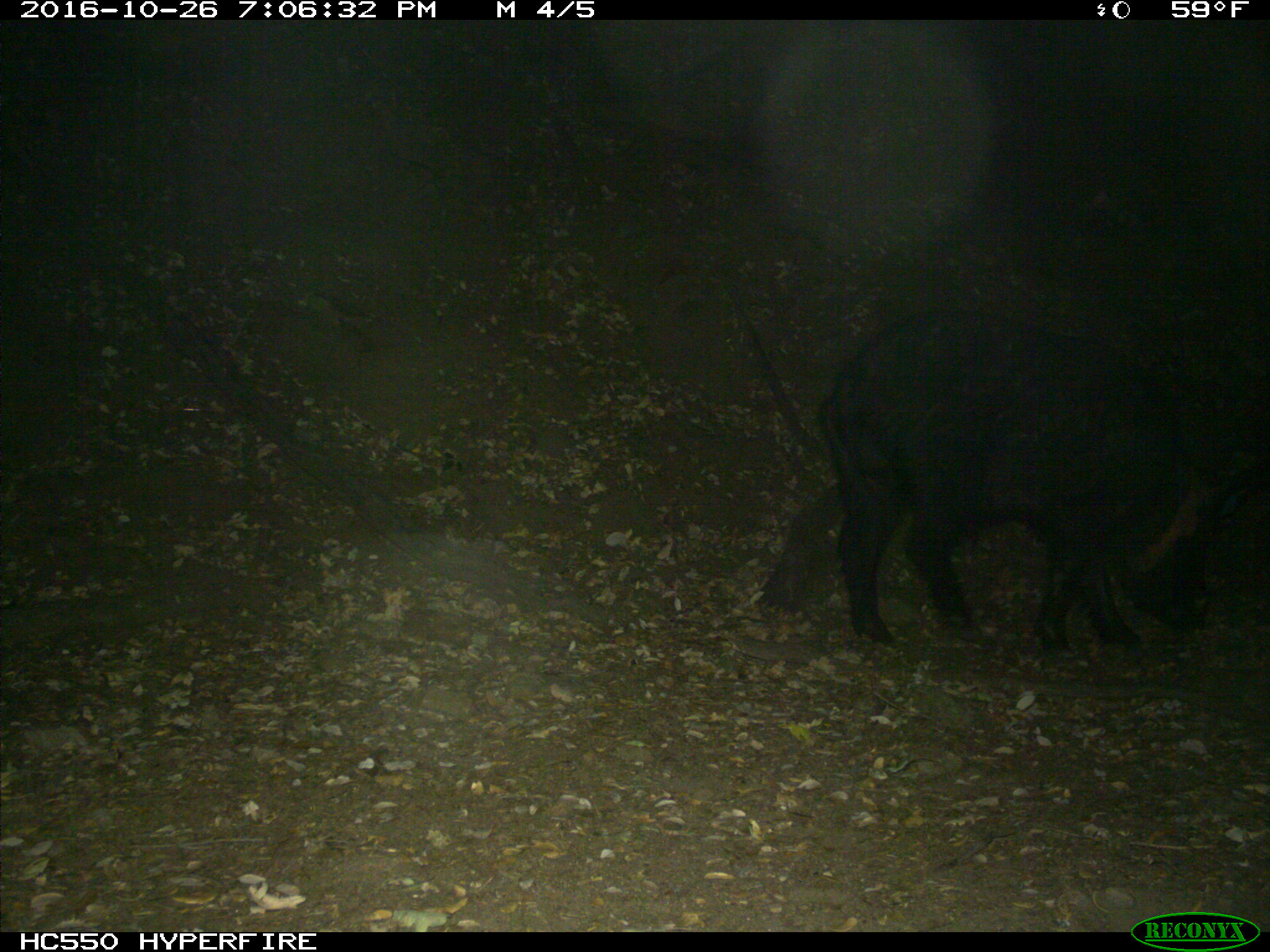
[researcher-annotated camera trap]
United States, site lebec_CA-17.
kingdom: Animalia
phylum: Chordata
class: Mammalia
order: Artiodactyla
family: Suidae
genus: Sus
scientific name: Sus scrofa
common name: wild boar